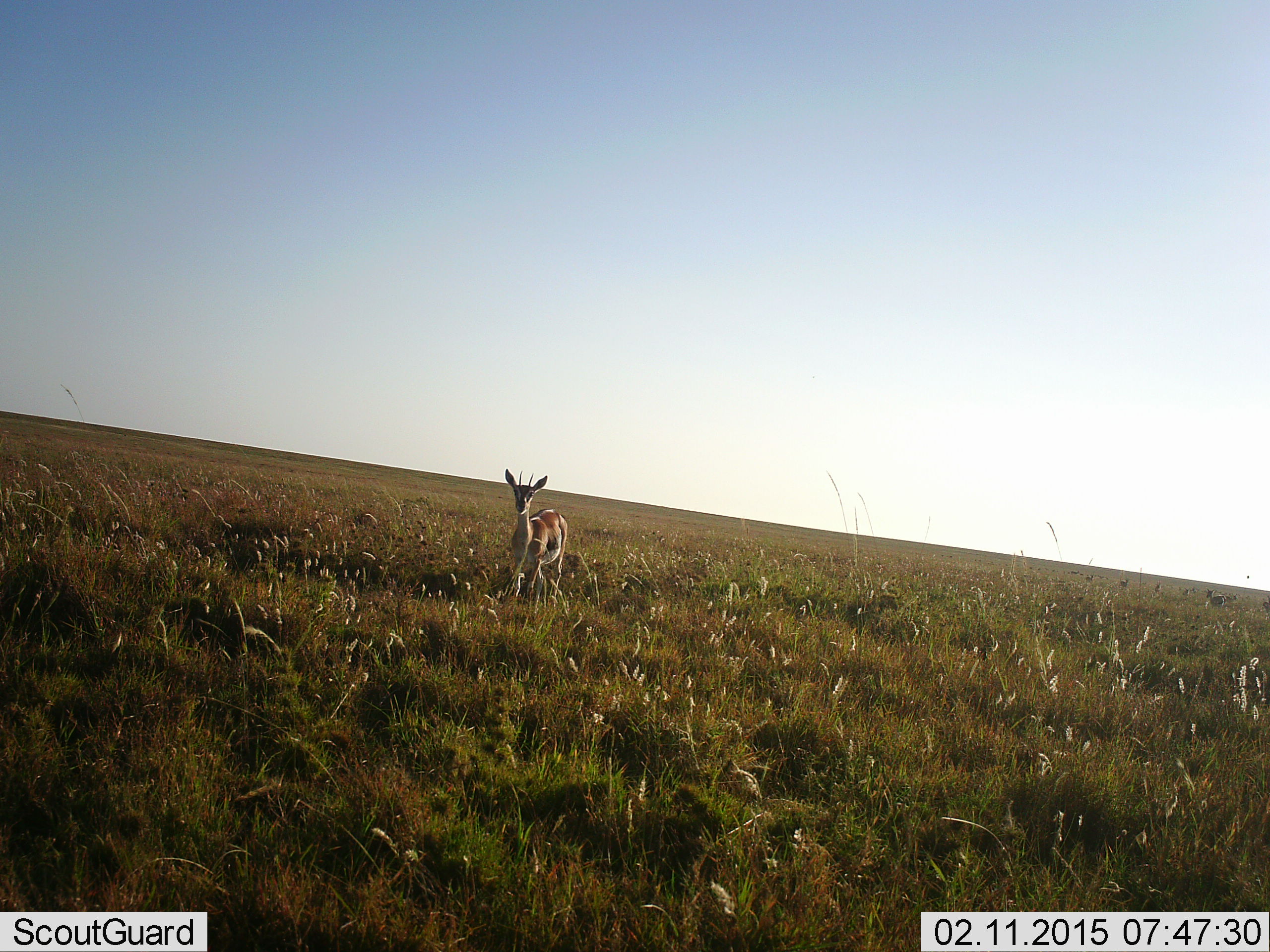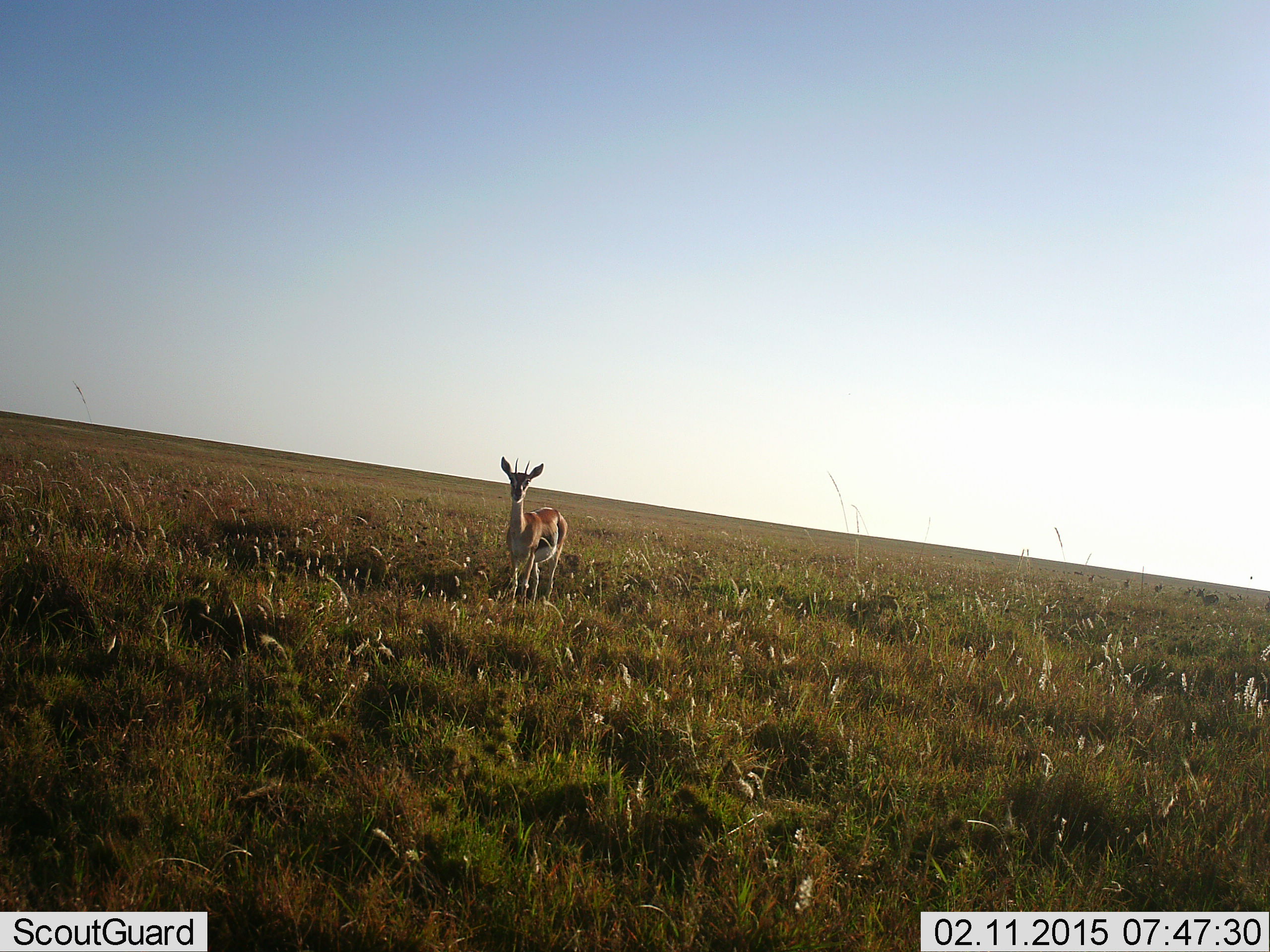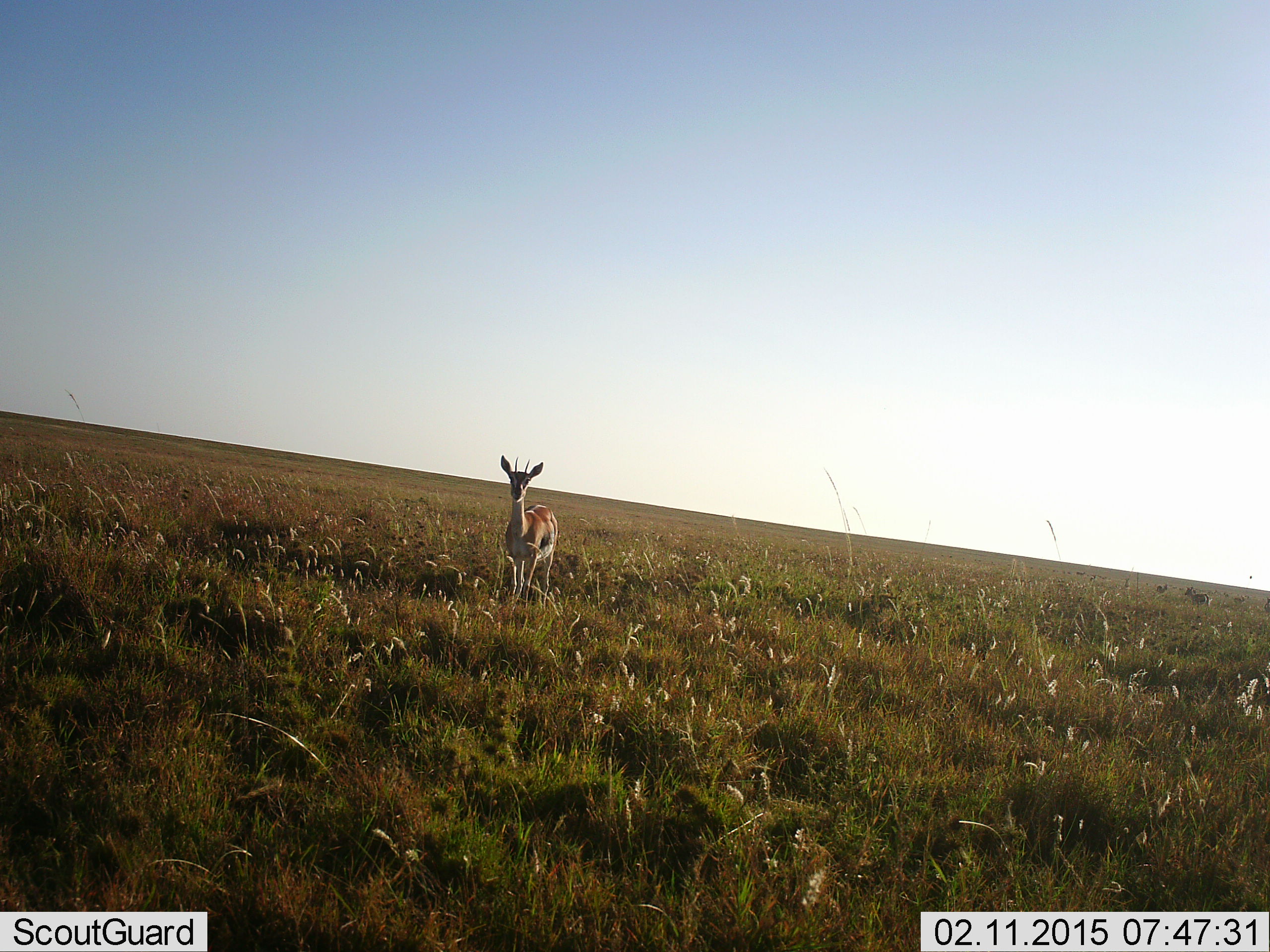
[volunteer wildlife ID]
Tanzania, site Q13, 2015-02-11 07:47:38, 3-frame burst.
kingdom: Animalia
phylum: Chordata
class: Mammalia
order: Artiodactyla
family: Bovidae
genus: Eudorcas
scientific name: Eudorcas thomsonii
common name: thomson's gazelle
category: gazellethomsons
Gazellethomsons (thomson's gazelle) (Eudorcas thomsonii), count 1. Behavior (volunteer vote fractions): standing 100%, resting 0%, moving 10%, interacting 0%. Young present (vote fraction): 0%. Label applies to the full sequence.